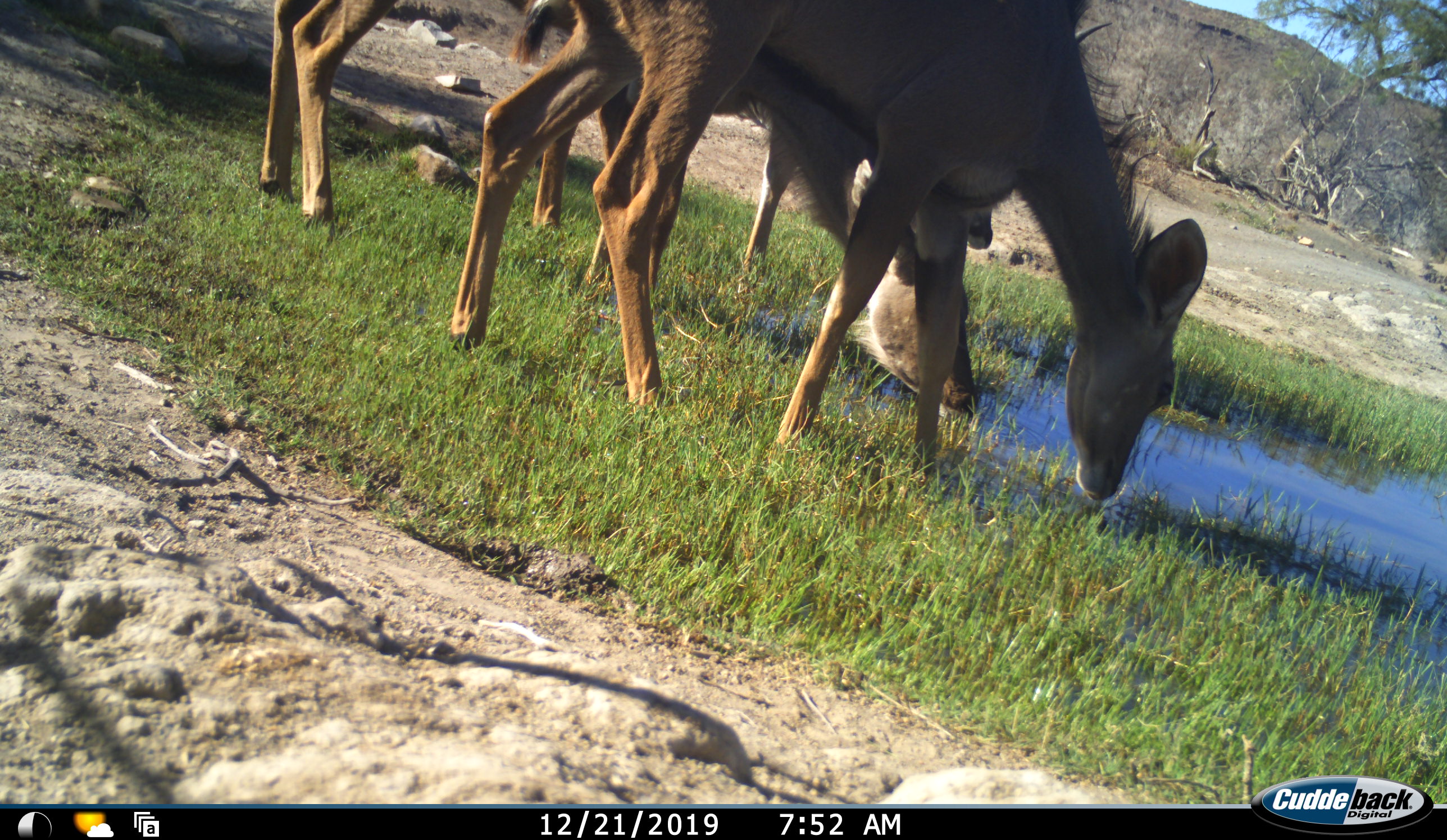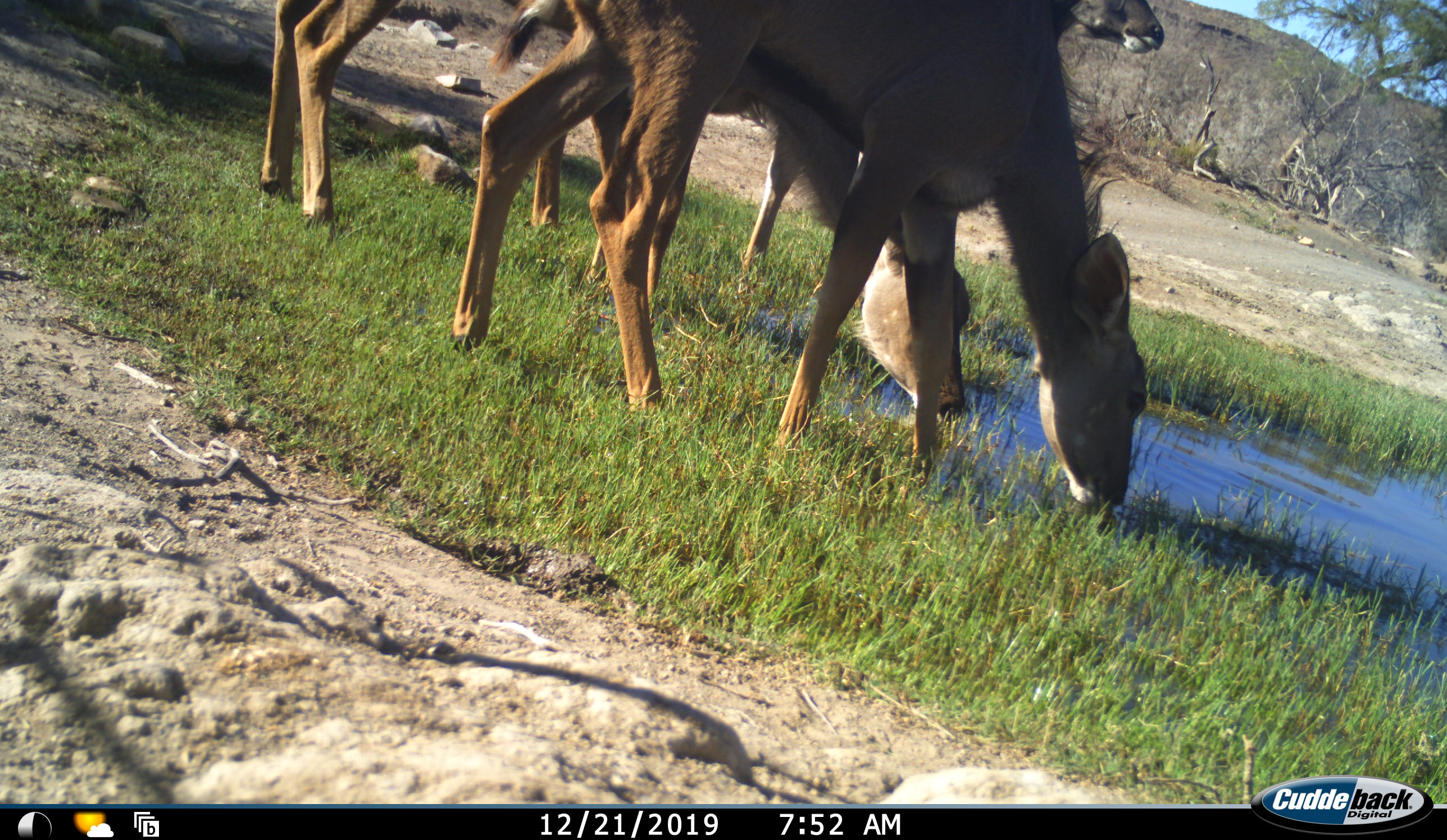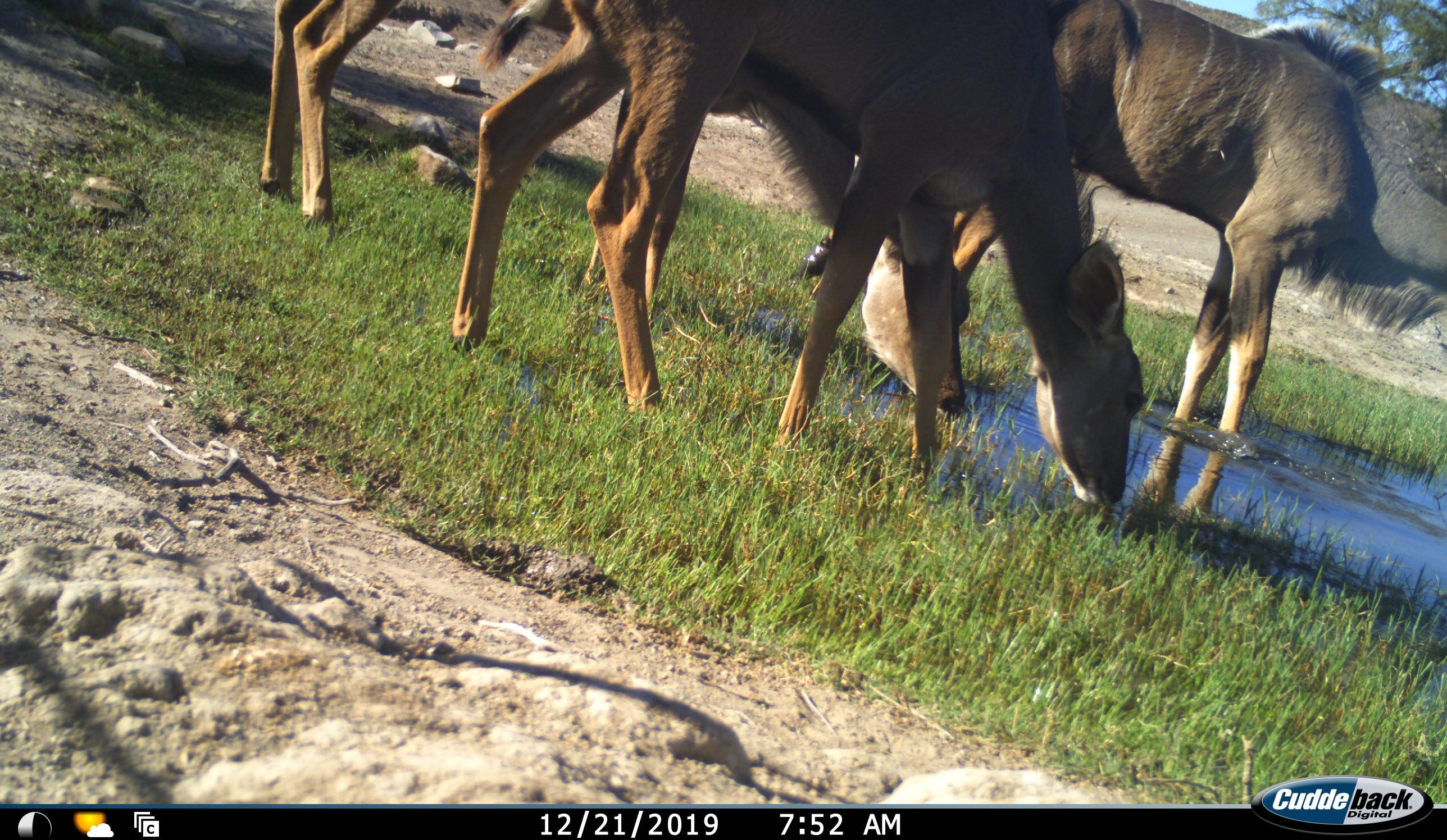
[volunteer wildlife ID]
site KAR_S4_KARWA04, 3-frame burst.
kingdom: Animalia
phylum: Chordata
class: Mammalia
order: Artiodactyla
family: Bovidae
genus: Tragelaphus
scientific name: Tragelaphus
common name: kudu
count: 3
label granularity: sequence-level